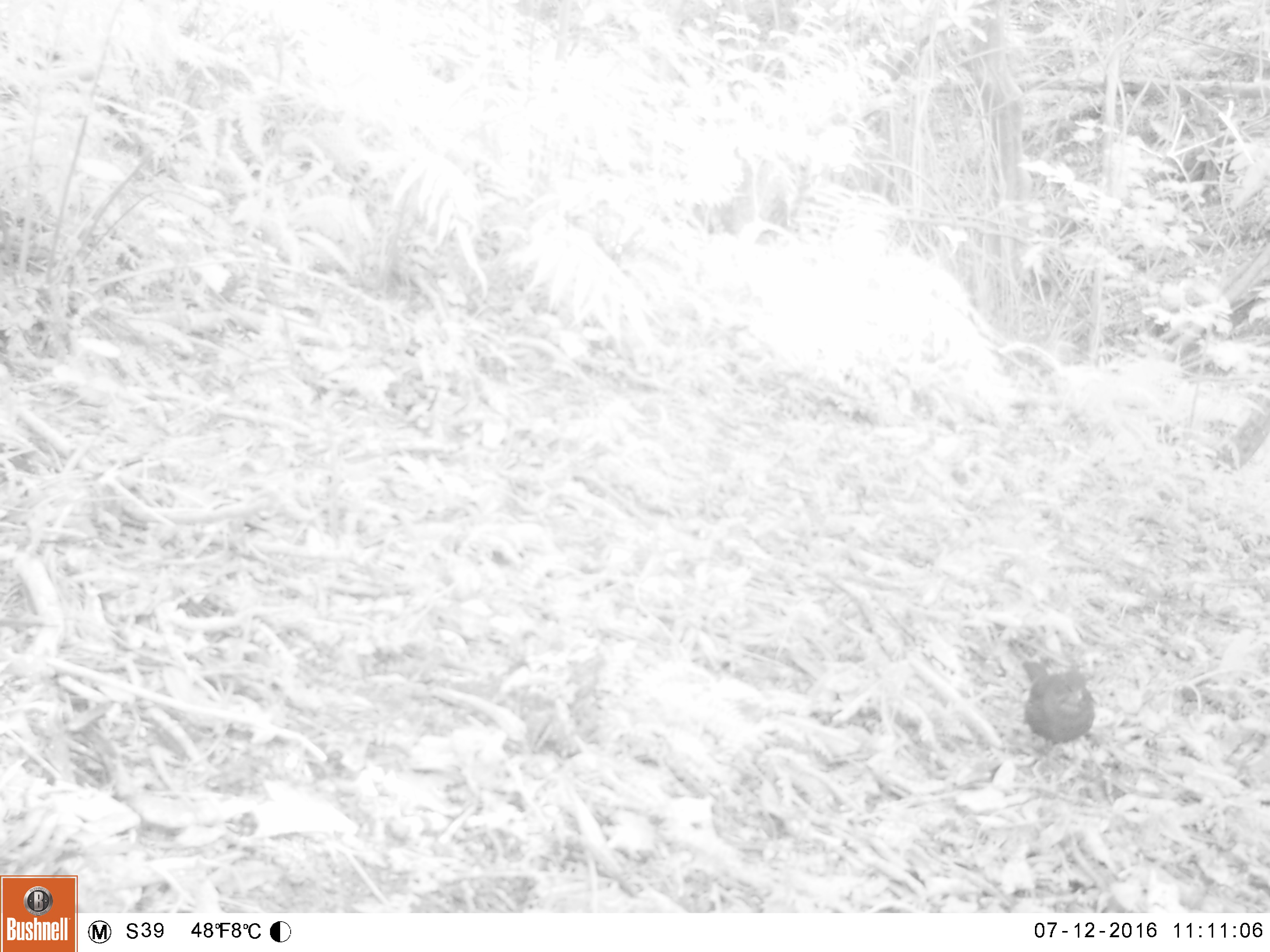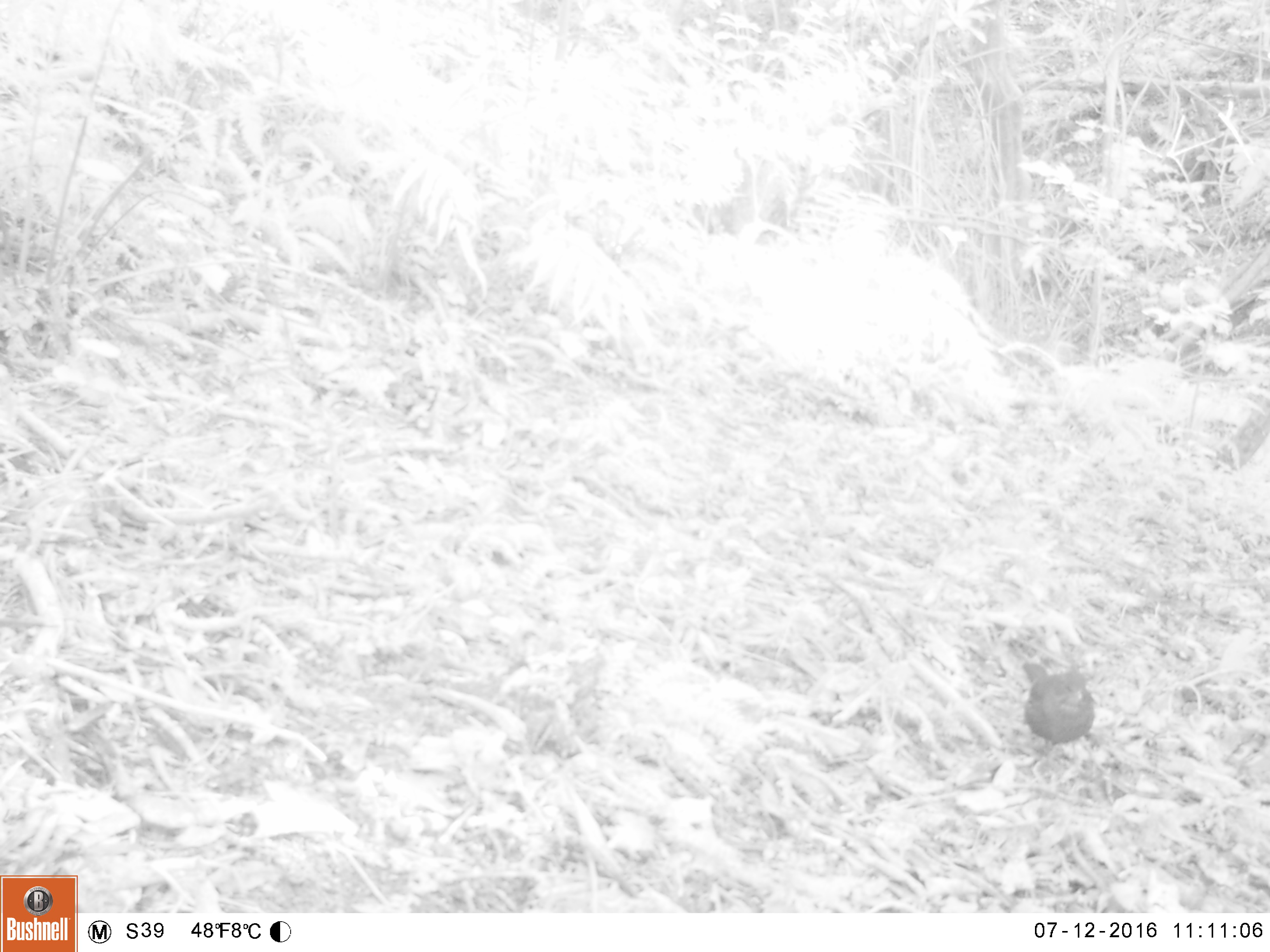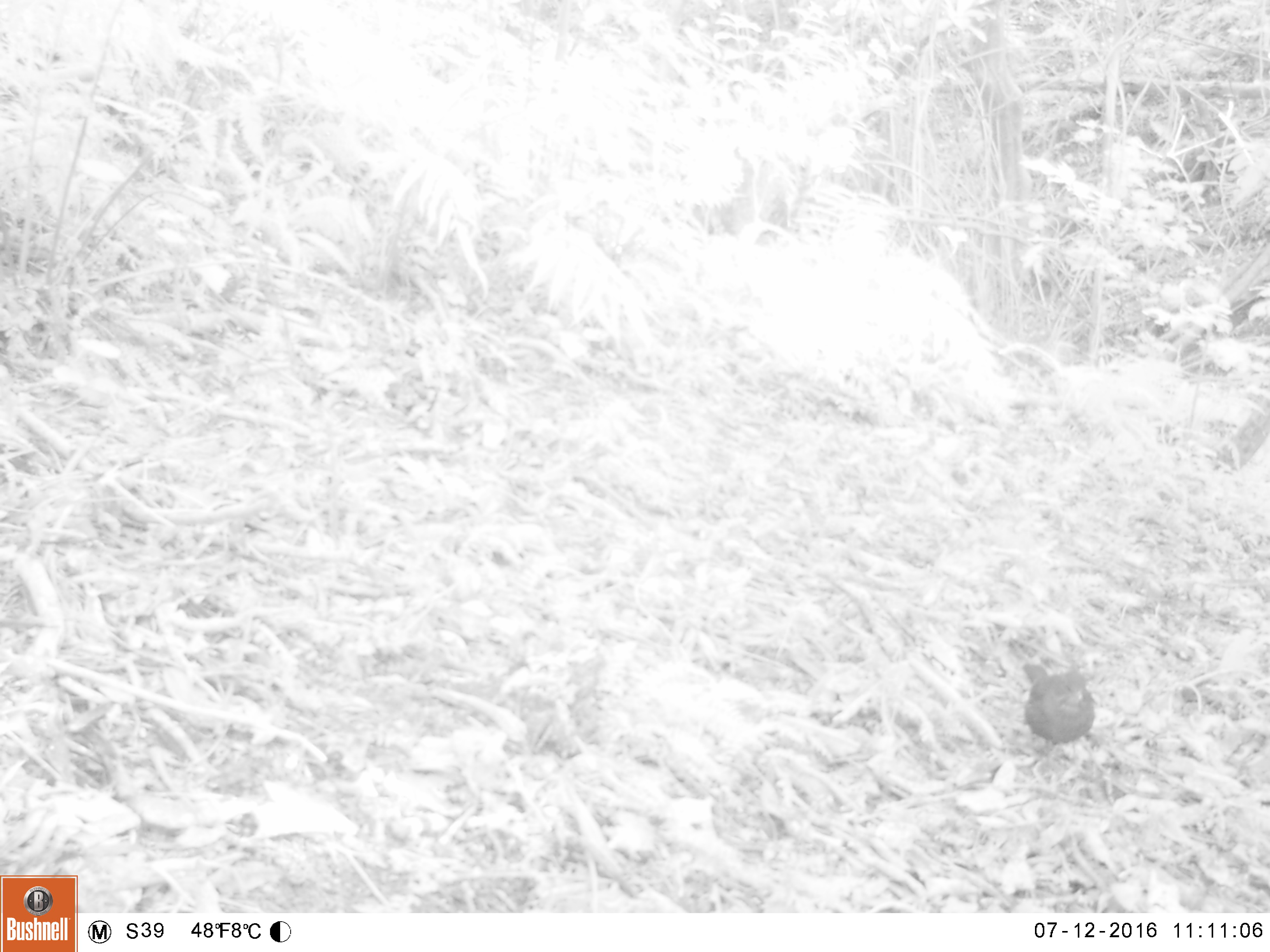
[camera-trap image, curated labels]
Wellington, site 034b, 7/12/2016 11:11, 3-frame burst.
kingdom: Animalia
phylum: Chordata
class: Aves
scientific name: Aves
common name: bird